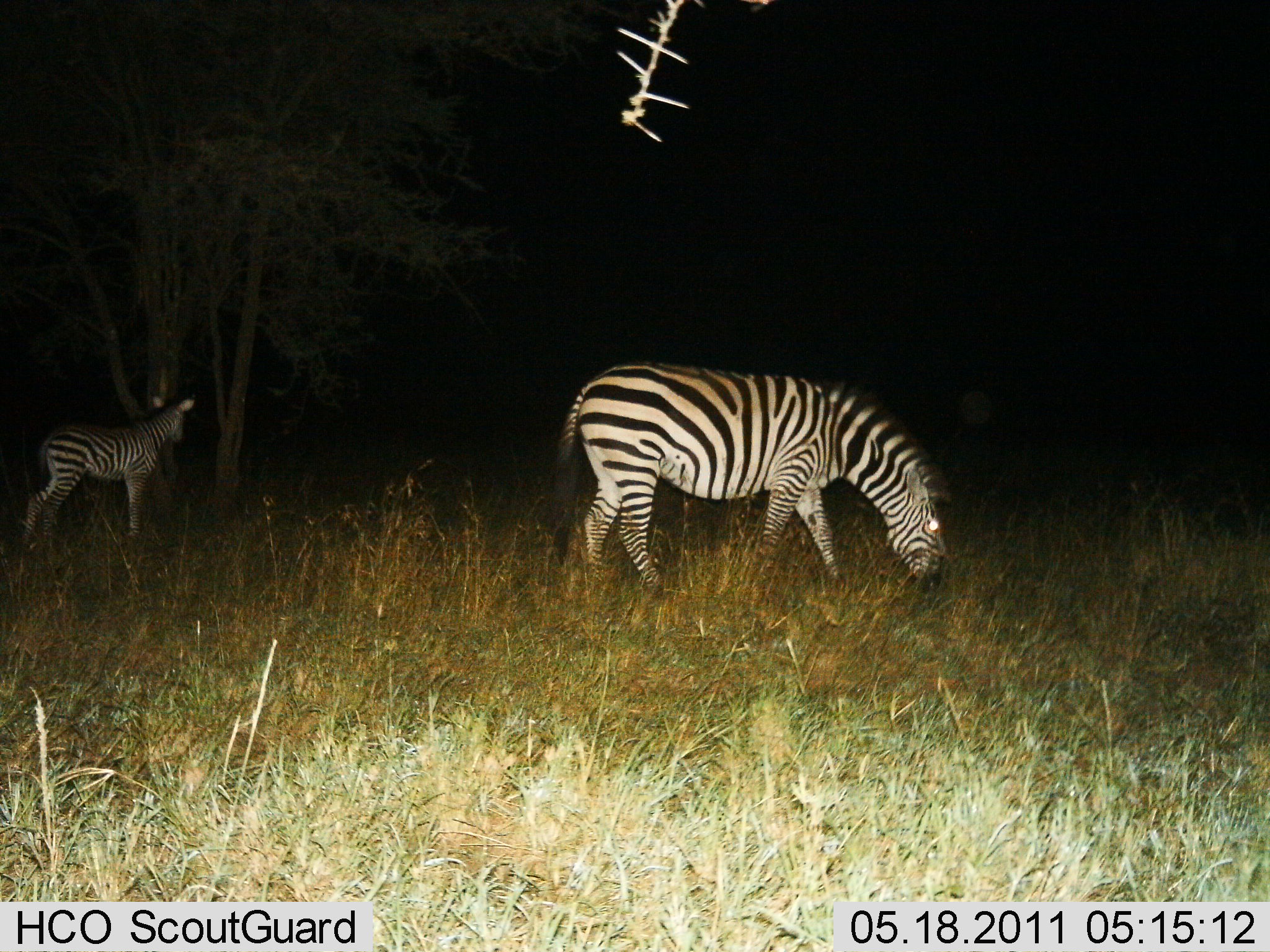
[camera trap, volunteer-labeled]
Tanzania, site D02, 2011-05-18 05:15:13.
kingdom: Animalia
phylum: Chordata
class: Mammalia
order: Perissodactyla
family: Equidae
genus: Equus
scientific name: Equus quagga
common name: plains zebra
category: zebra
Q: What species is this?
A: Zebra (plains zebra) (Equus quagga).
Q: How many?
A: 2.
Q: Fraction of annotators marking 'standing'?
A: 73%.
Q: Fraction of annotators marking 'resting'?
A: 0%.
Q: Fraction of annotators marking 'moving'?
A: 9%.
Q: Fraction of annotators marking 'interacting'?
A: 0%.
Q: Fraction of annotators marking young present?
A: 55%.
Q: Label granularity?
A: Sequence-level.